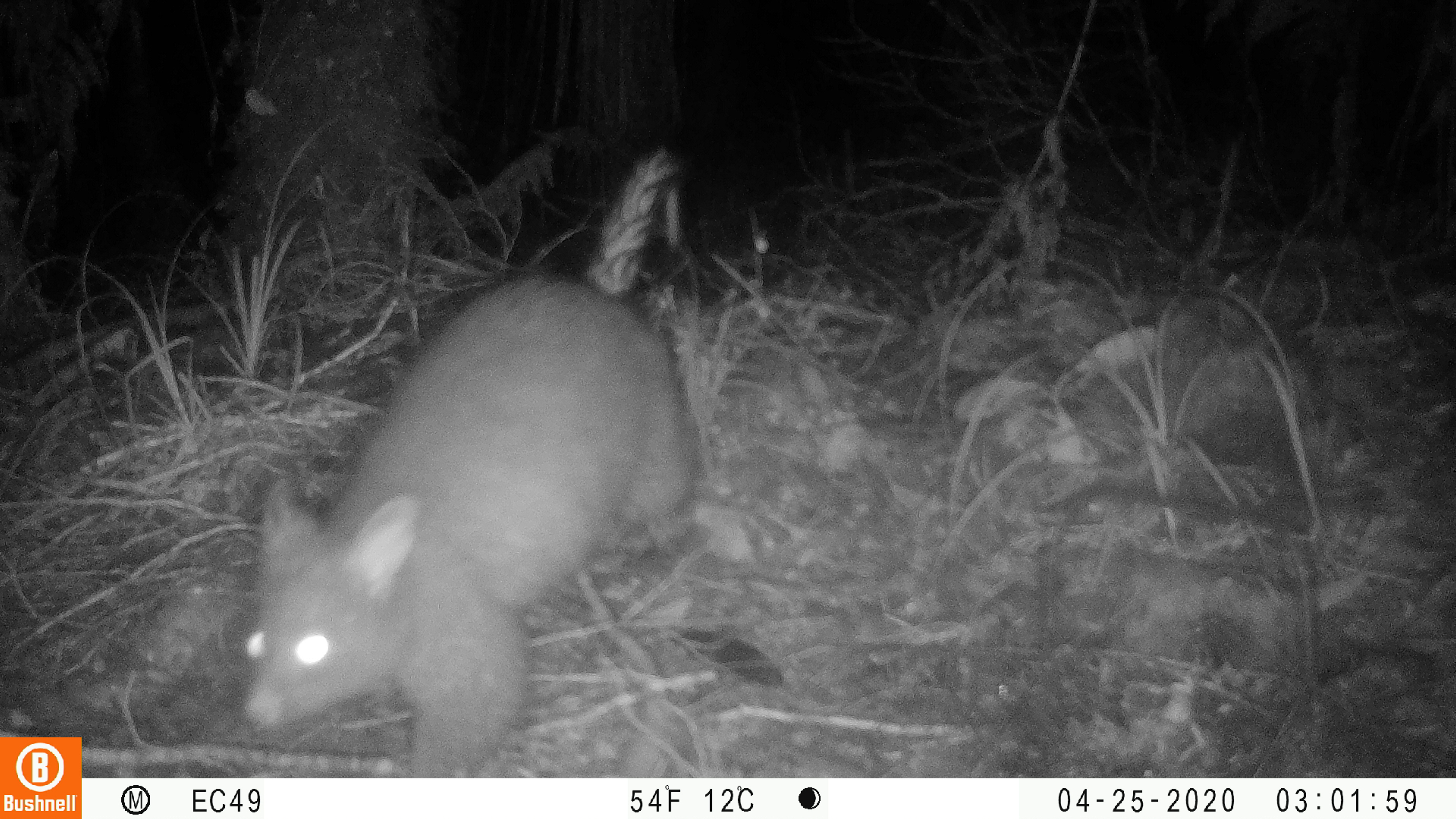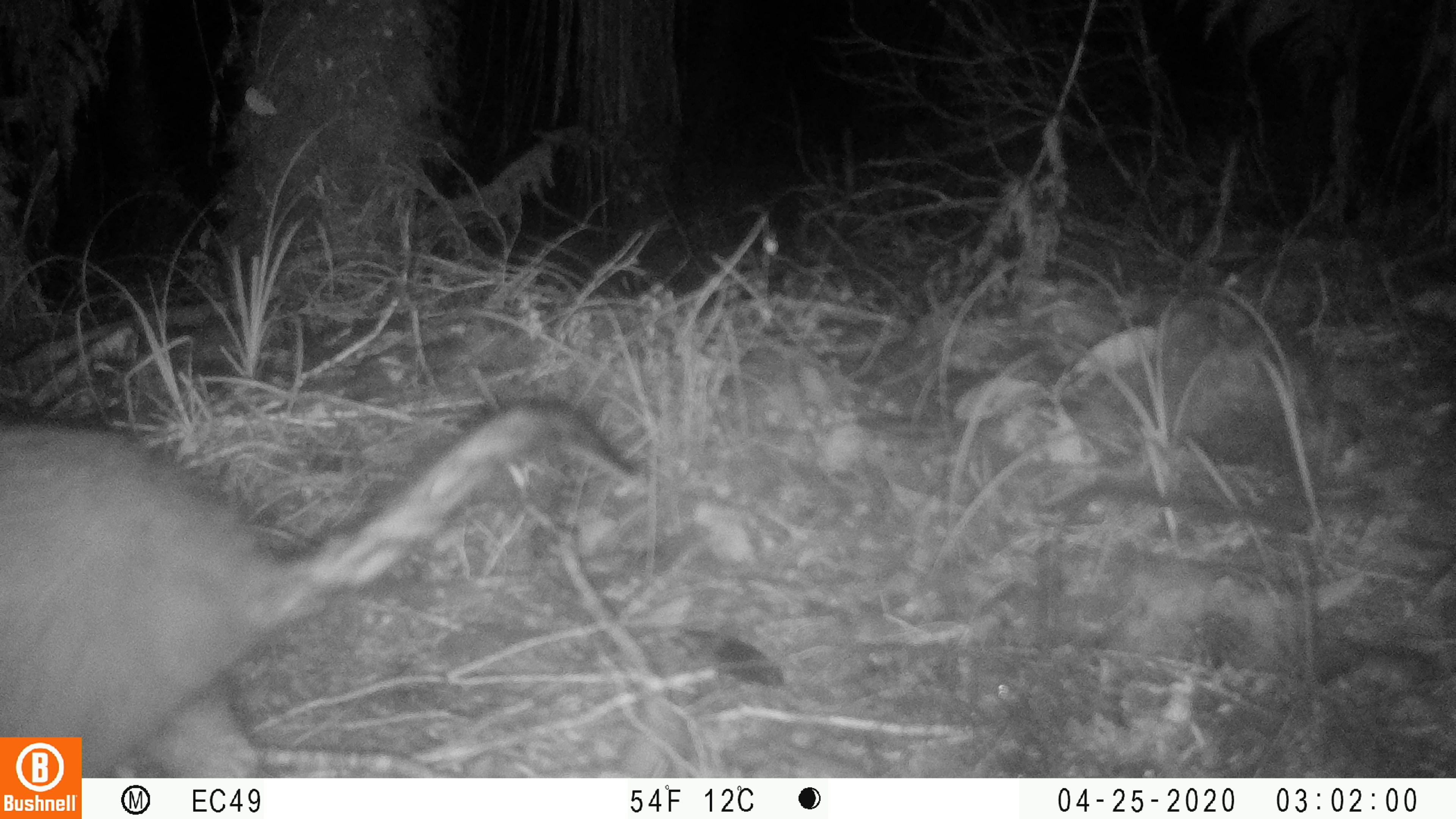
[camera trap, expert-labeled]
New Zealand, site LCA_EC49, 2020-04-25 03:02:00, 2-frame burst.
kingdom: Animalia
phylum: Chordata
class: Mammalia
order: Diprotodontia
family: Phalangeridae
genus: Trichosurus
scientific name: Trichosurus vulpecula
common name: common brushtail possum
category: possum